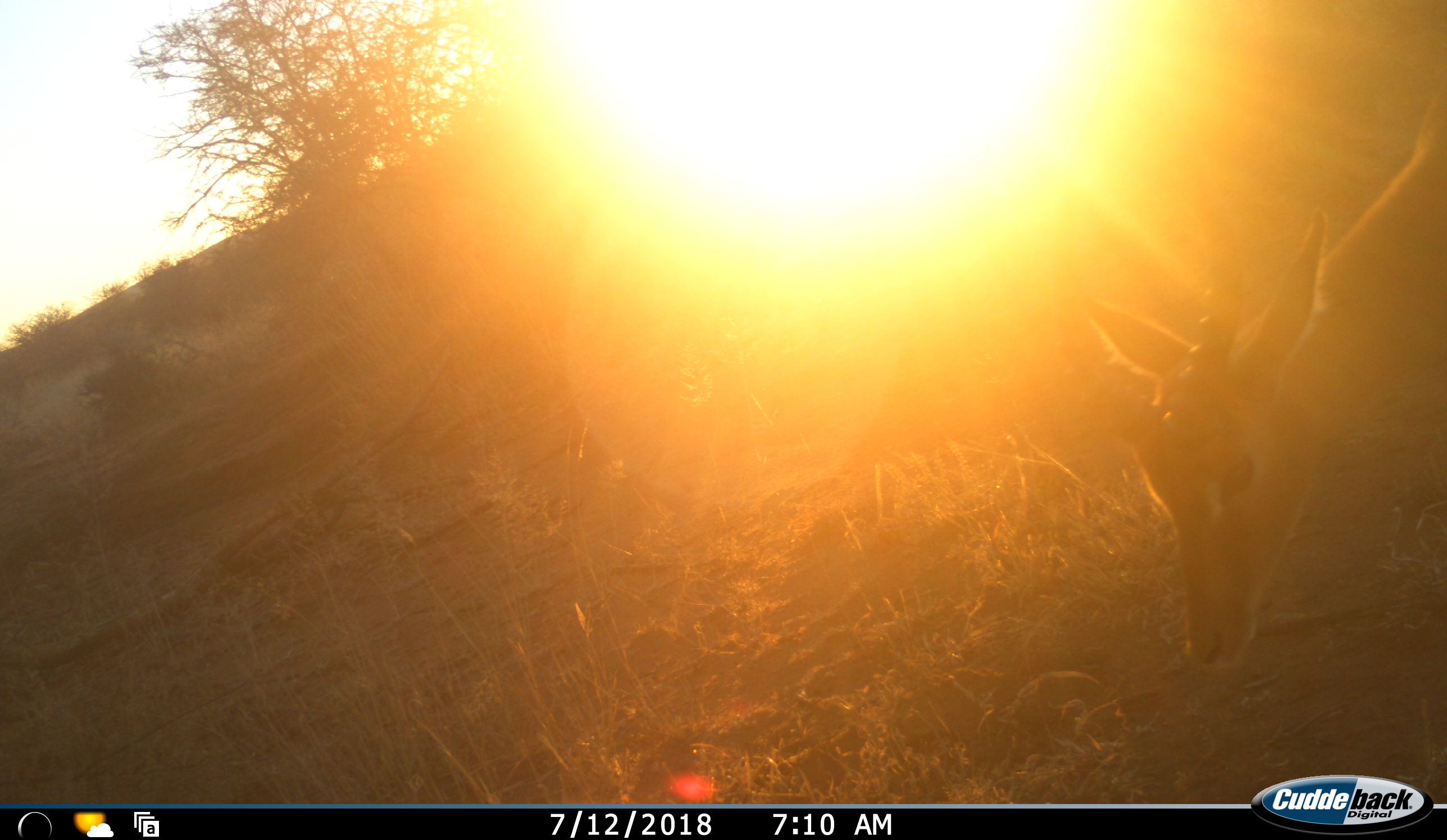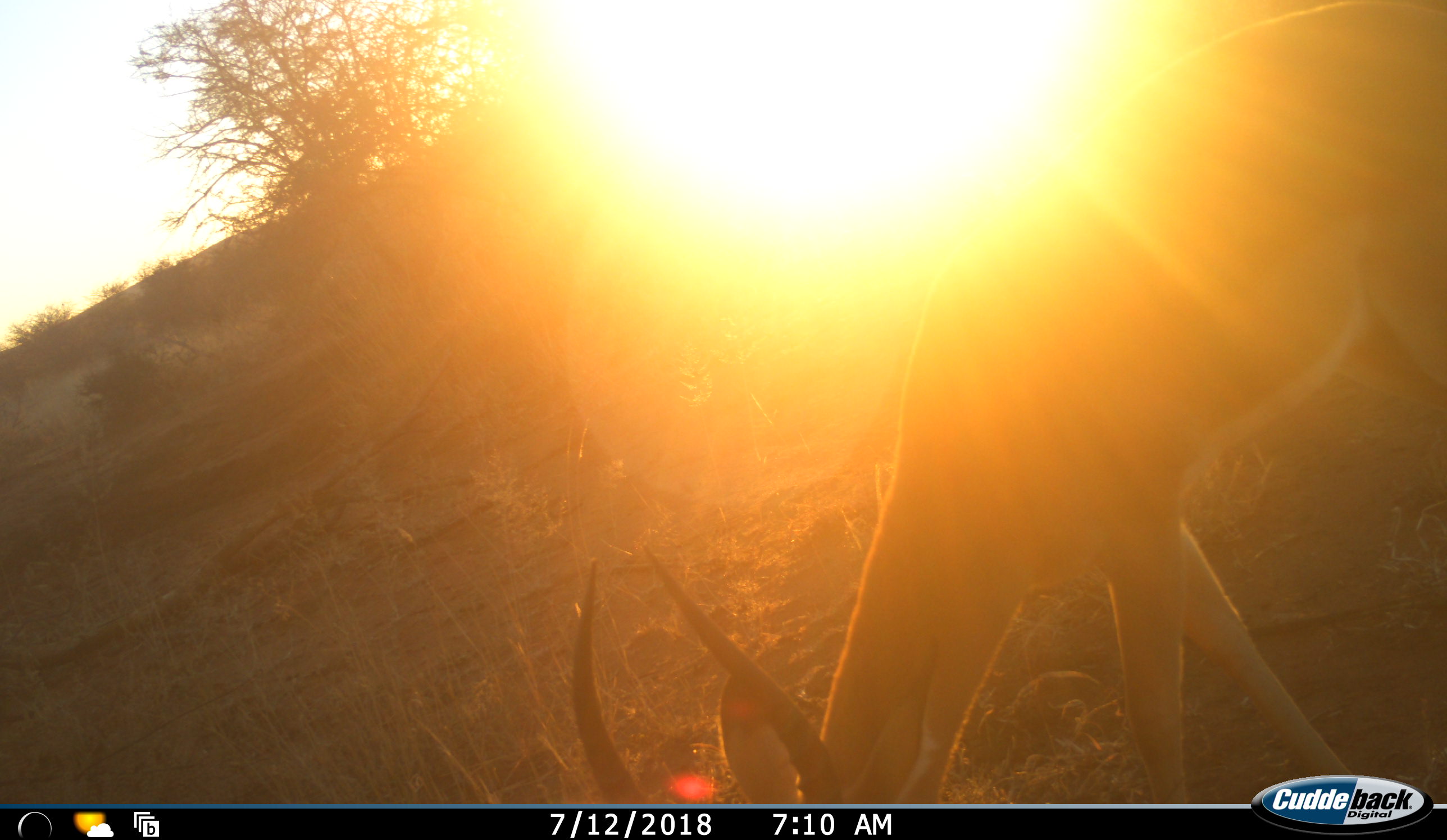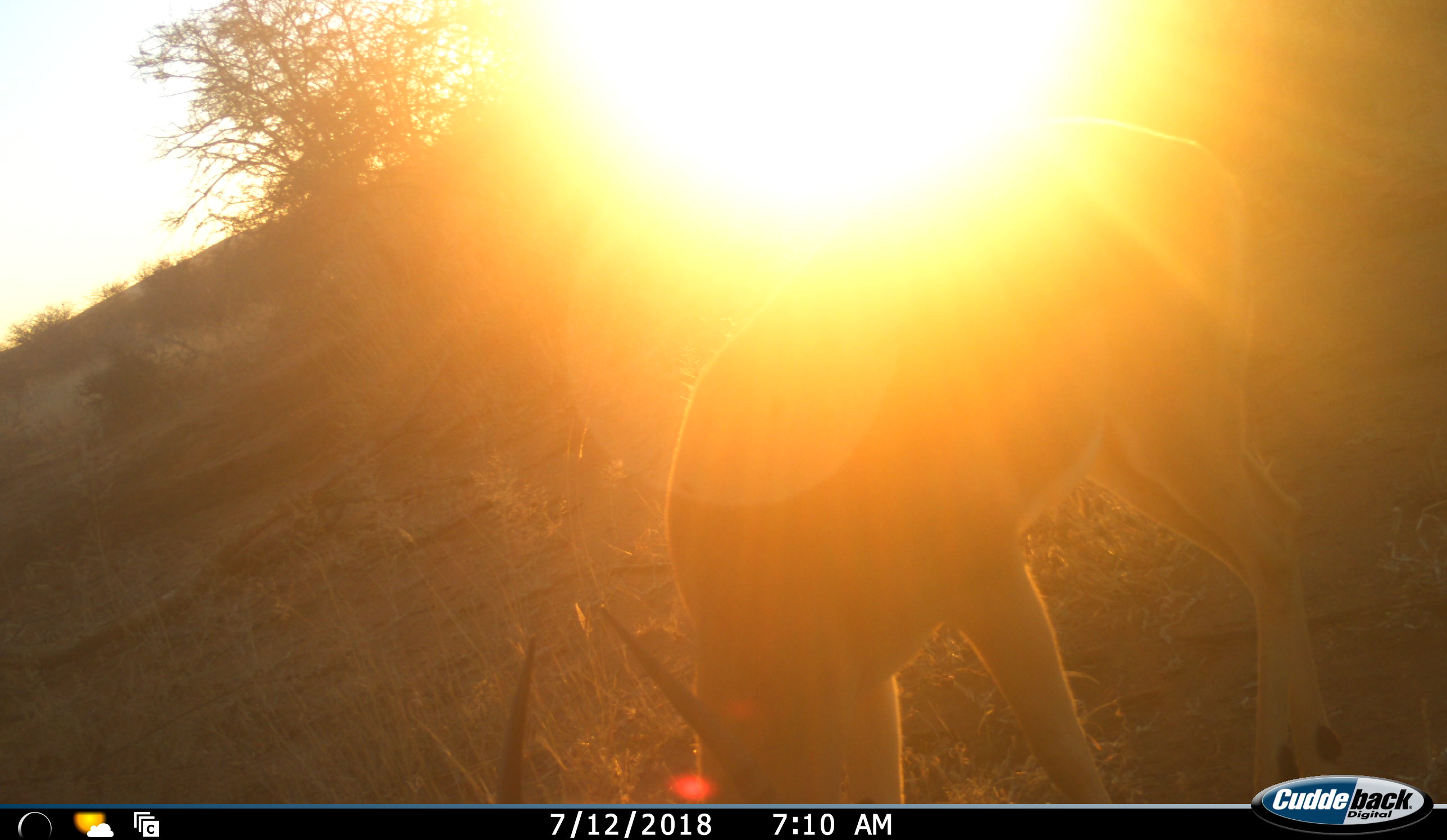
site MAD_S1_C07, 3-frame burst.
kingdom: Animalia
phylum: Chordata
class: Mammalia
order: Artiodactyla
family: Bovidae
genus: Aepyceros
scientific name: Aepyceros melampus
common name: impala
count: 1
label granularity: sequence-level